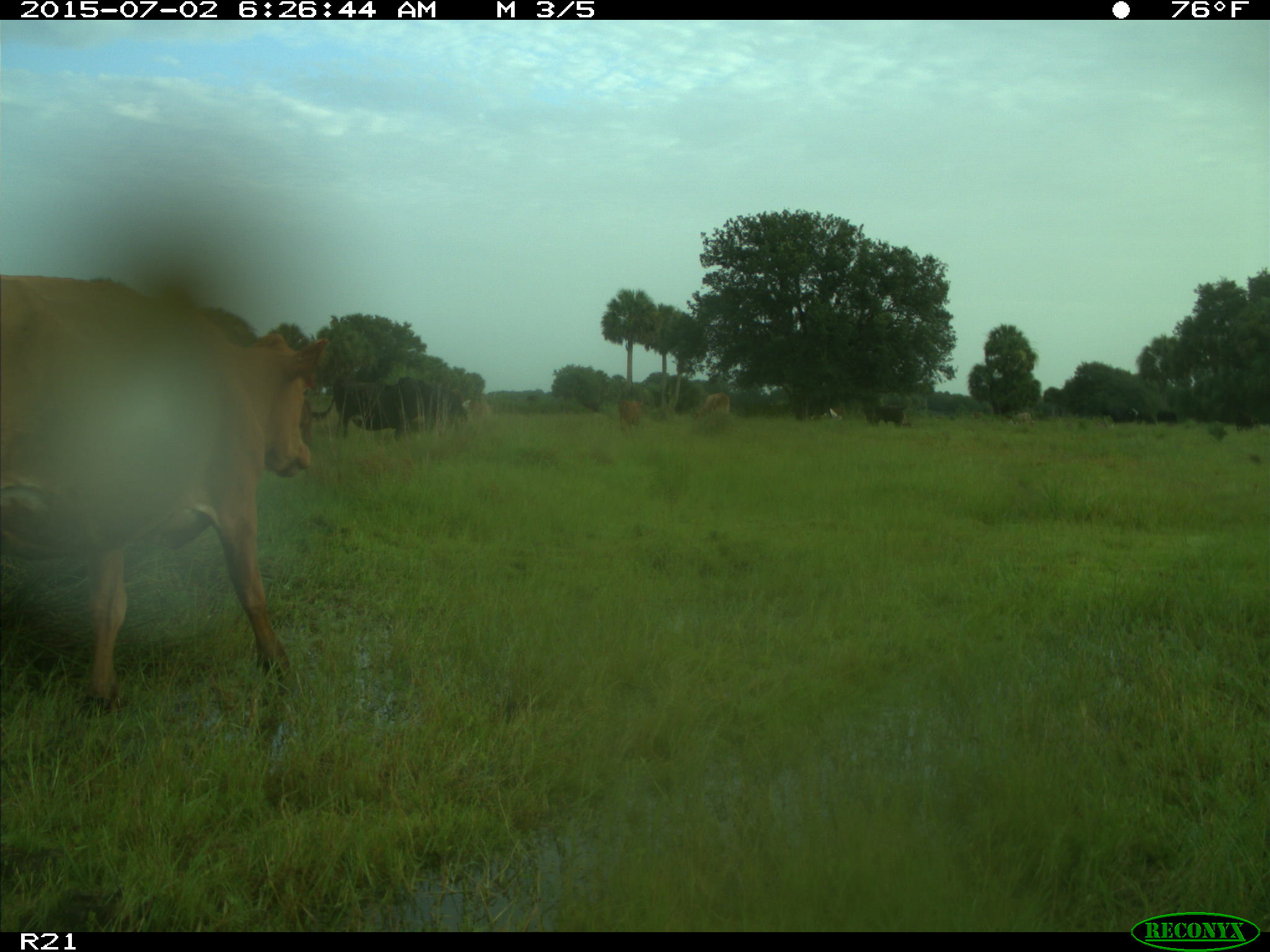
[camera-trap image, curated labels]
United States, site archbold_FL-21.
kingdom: Animalia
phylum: Chordata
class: Mammalia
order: Artiodactyla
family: Bovidae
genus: Bos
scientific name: Bos taurus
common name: domestic cow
Bos taurus (domestic cow).